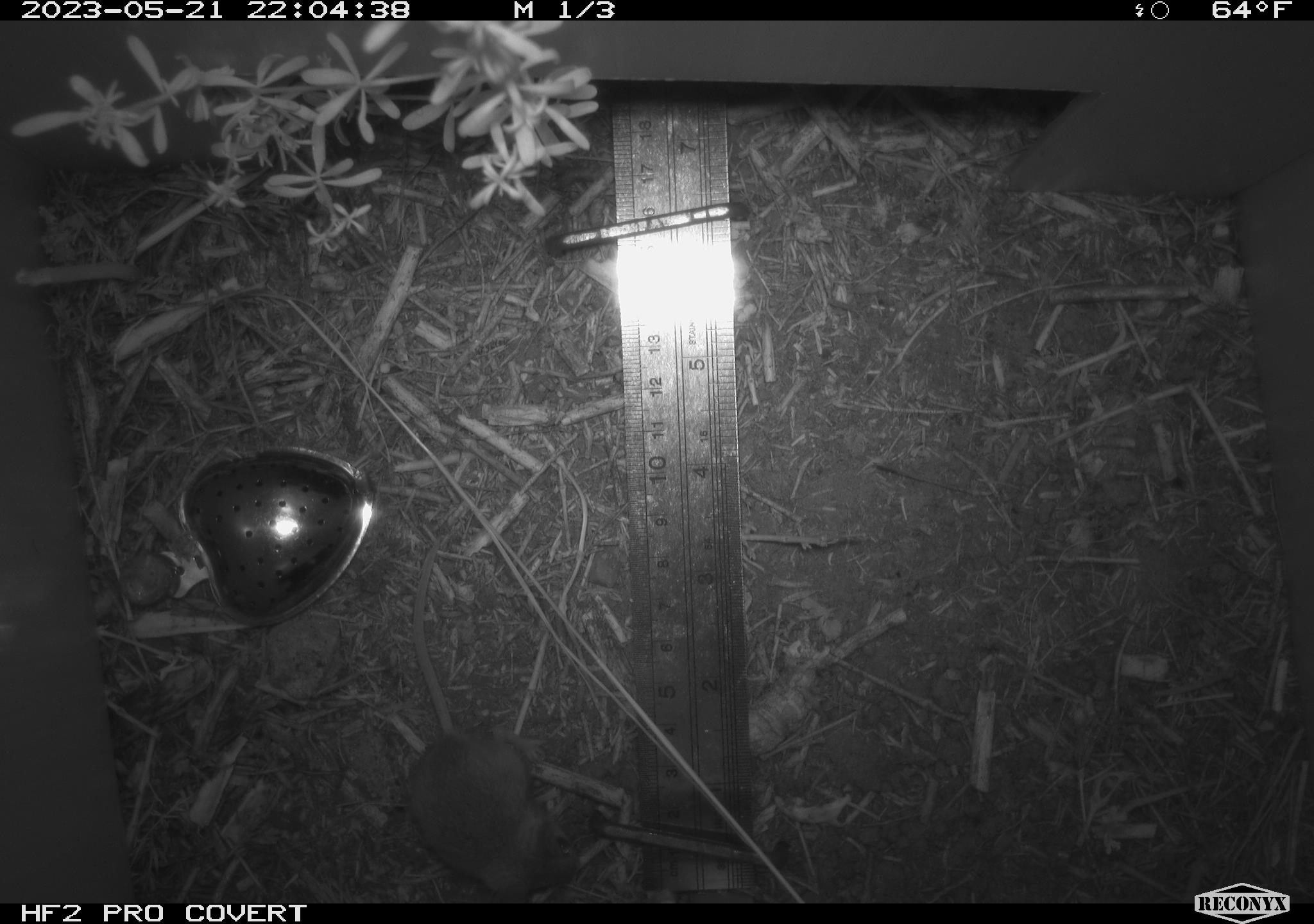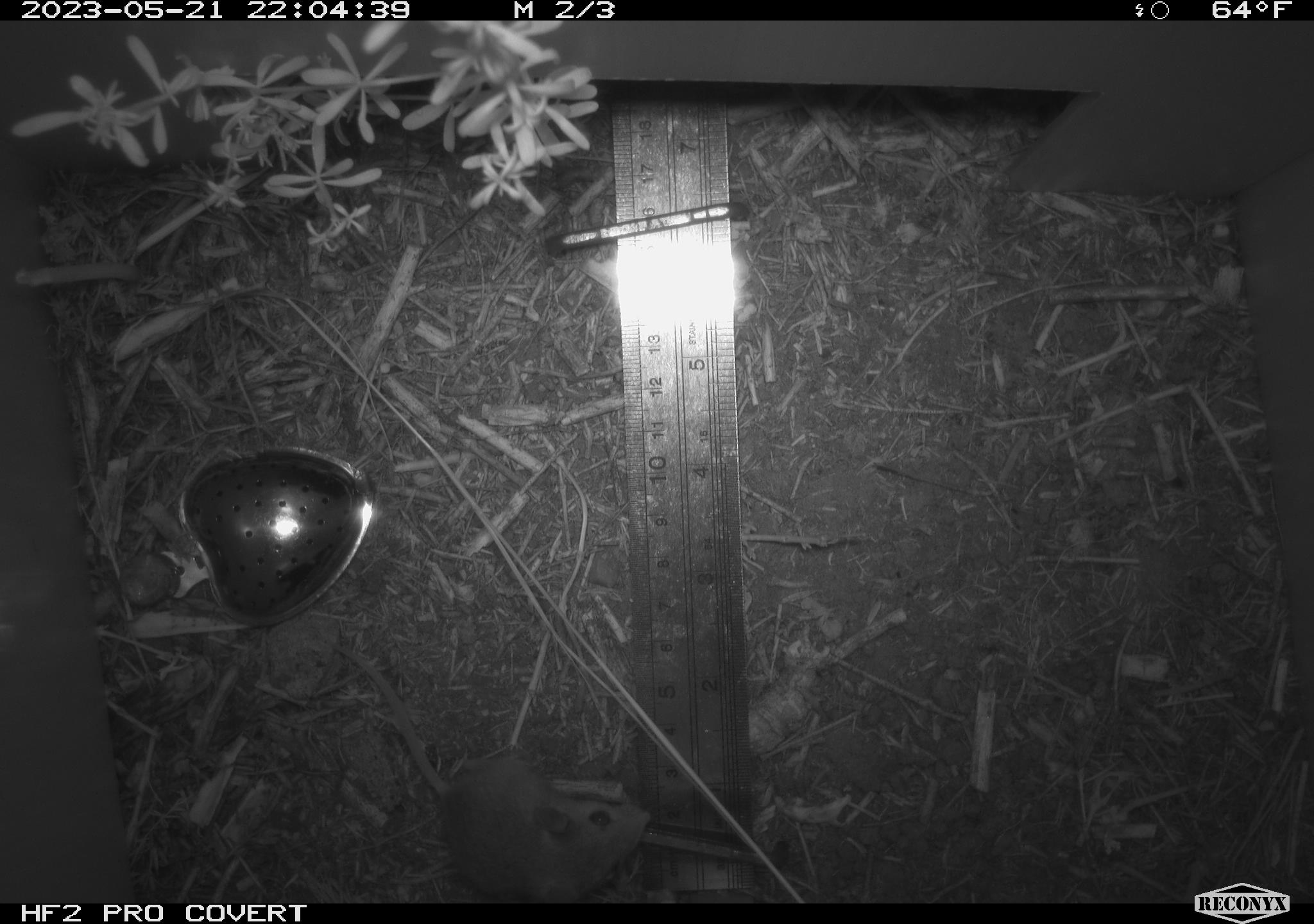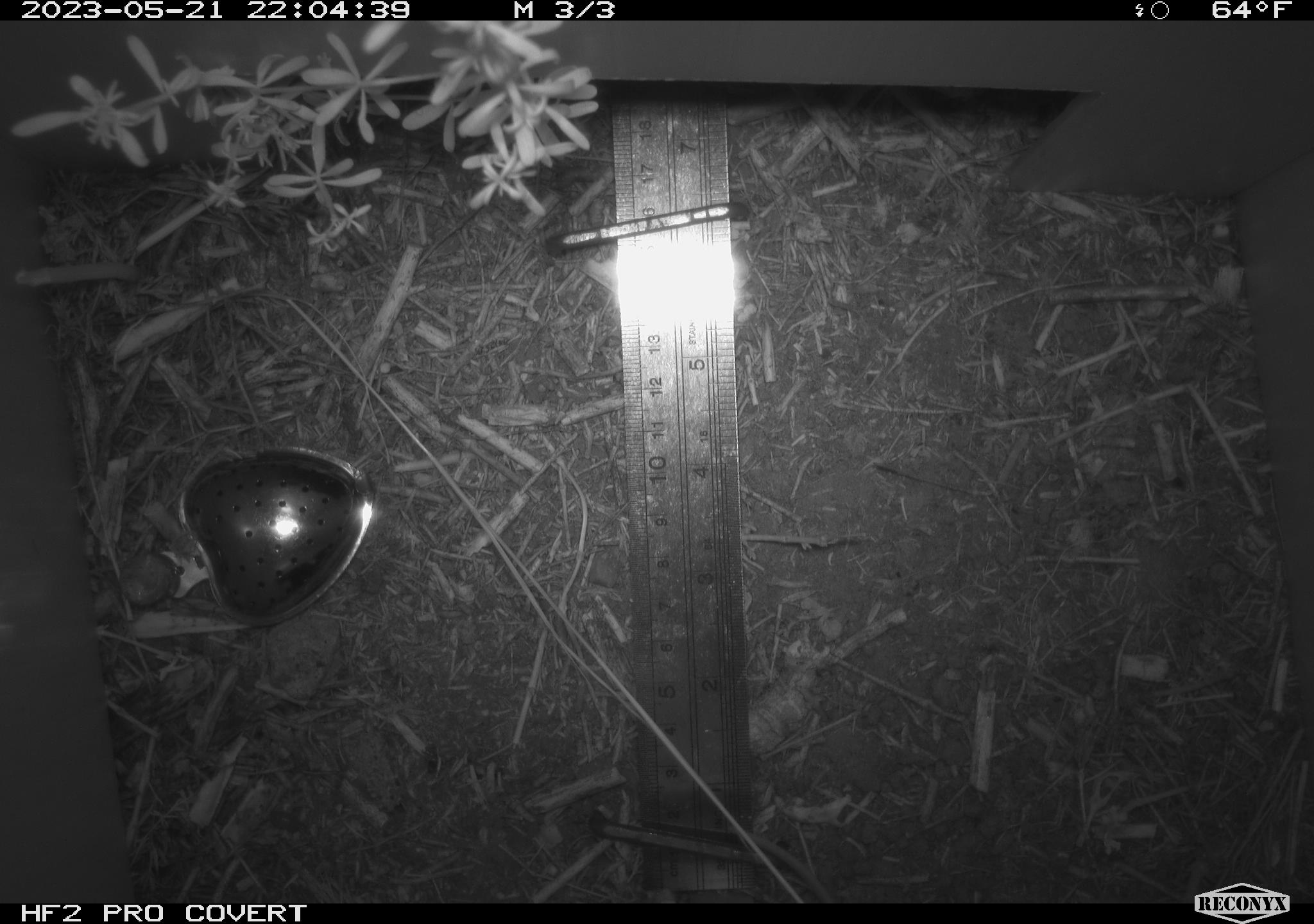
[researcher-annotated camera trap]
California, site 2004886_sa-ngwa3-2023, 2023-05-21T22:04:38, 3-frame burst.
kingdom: Animalia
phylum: Chordata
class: Mammalia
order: Rodentia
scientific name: Rodentia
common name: mouse species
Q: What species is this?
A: Mouse species (Rodentia).